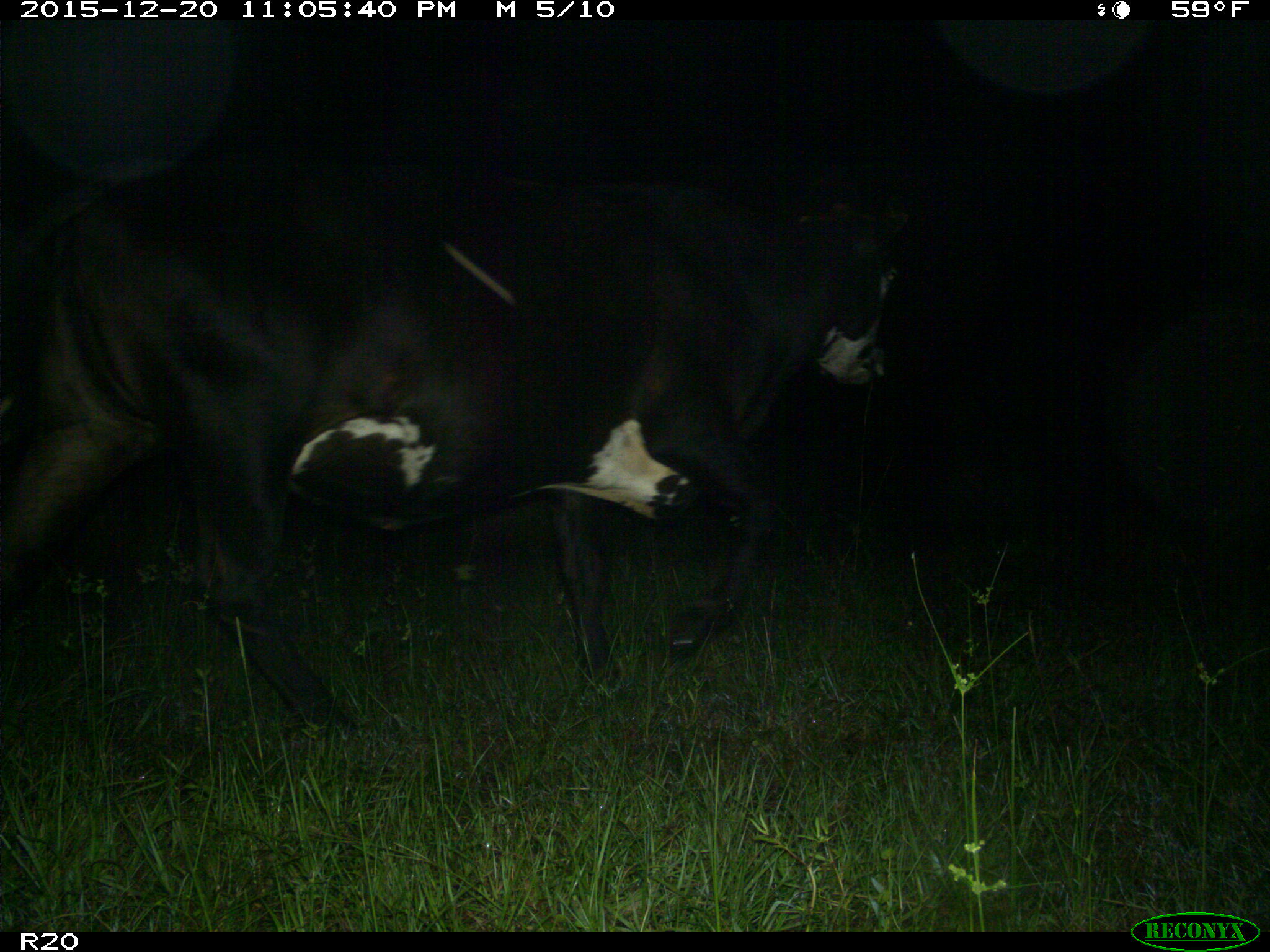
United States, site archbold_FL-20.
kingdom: Animalia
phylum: Chordata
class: Mammalia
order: Artiodactyla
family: Bovidae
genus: Bos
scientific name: Bos taurus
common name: domestic cow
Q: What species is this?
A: Bos taurus (domestic cow).